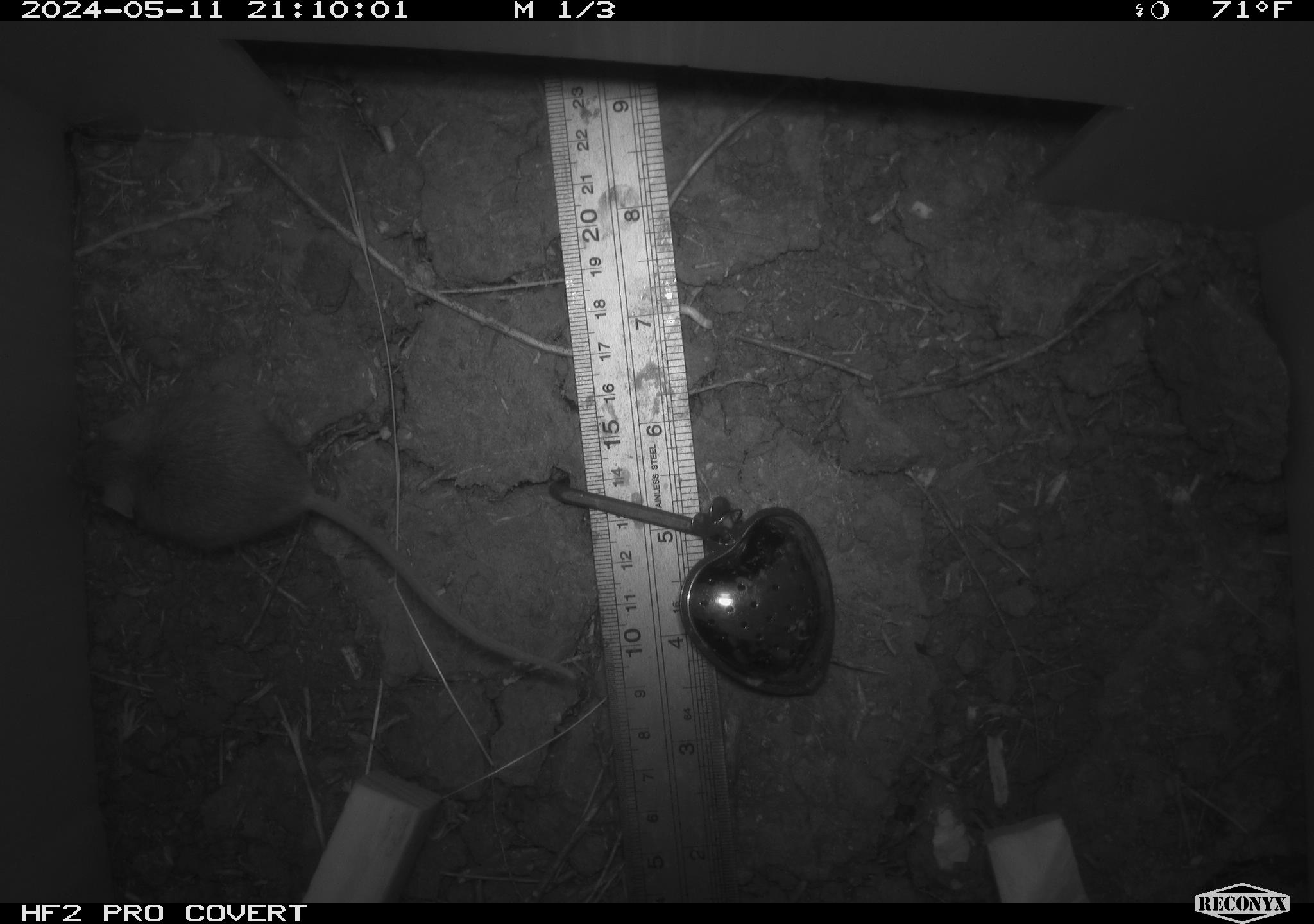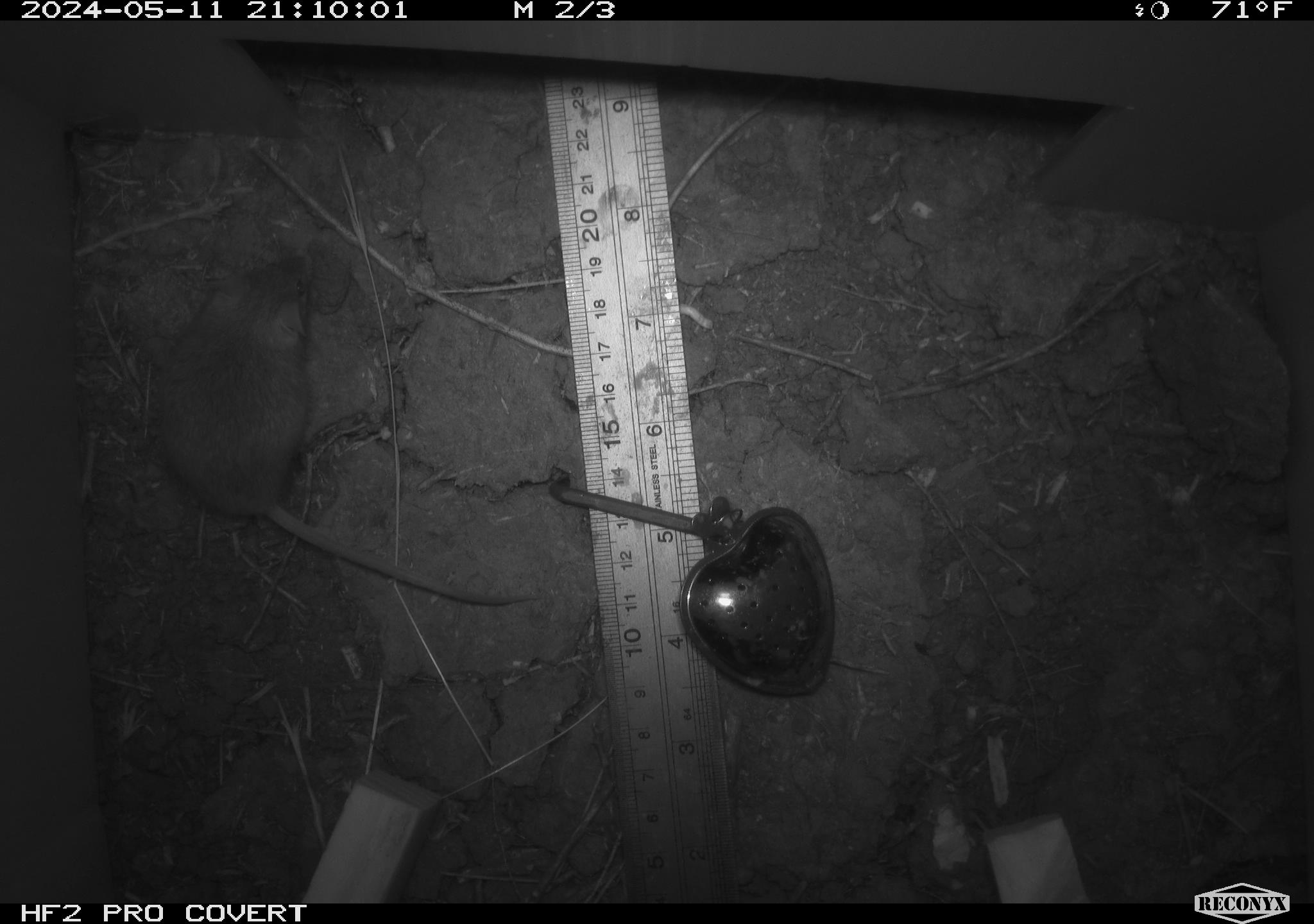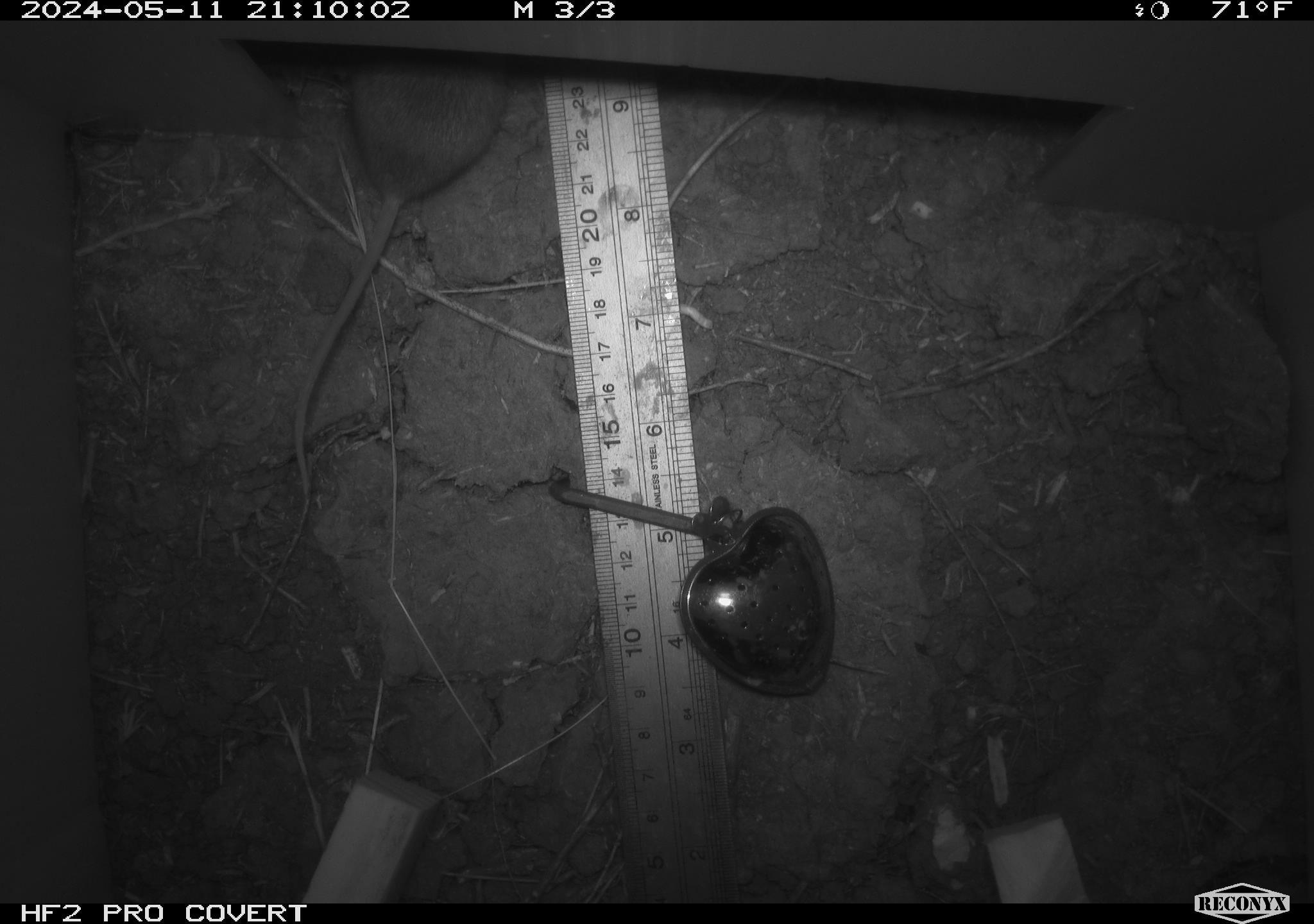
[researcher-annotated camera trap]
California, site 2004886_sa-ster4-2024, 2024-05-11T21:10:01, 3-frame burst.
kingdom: Animalia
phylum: Chordata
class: Mammalia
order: Rodentia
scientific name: Rodentia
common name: mouse species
Mouse species (Rodentia).